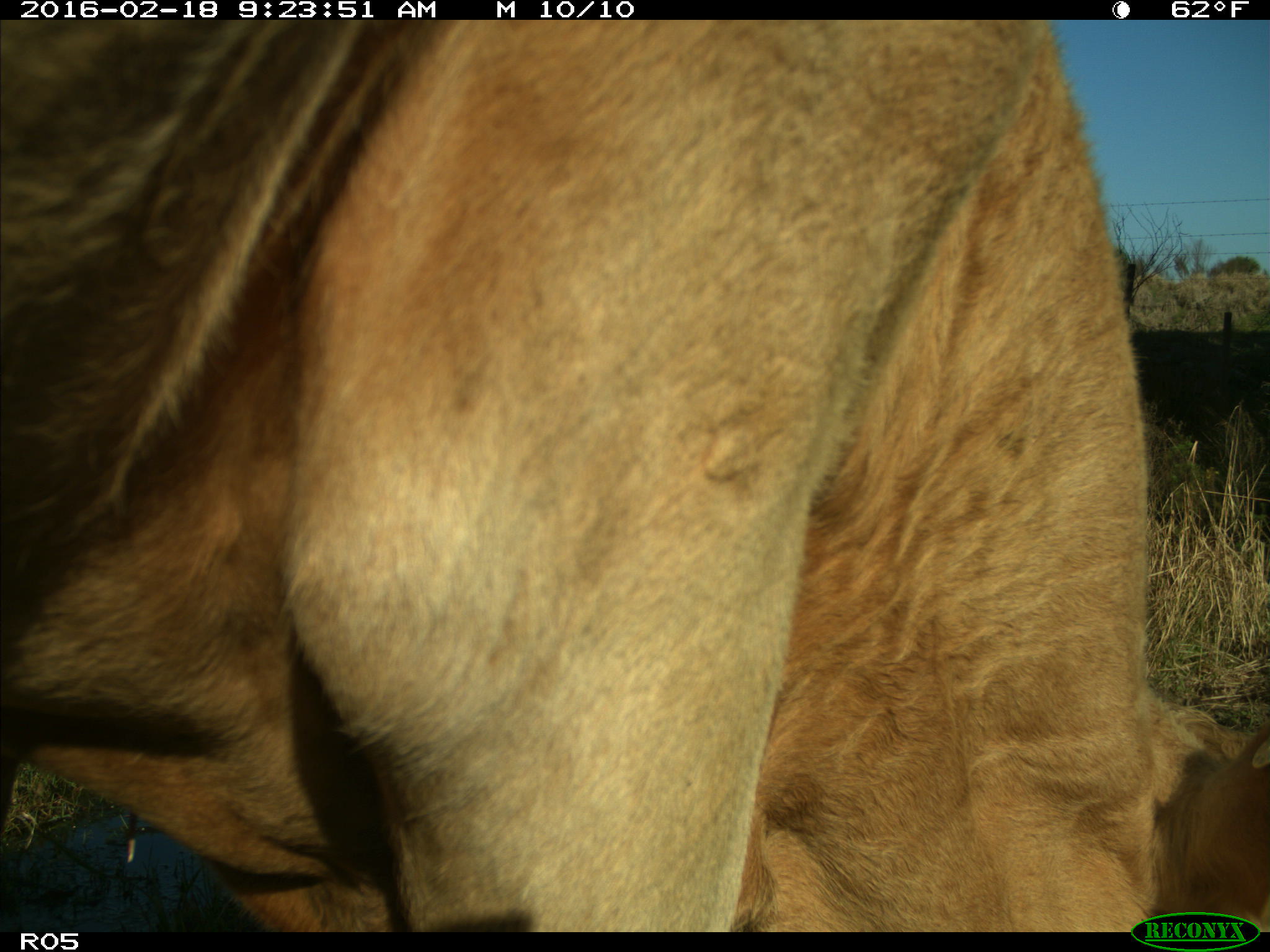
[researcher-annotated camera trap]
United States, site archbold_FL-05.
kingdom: Animalia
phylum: Chordata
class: Mammalia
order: Artiodactyla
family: Bovidae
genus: Bos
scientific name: Bos taurus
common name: domestic cow